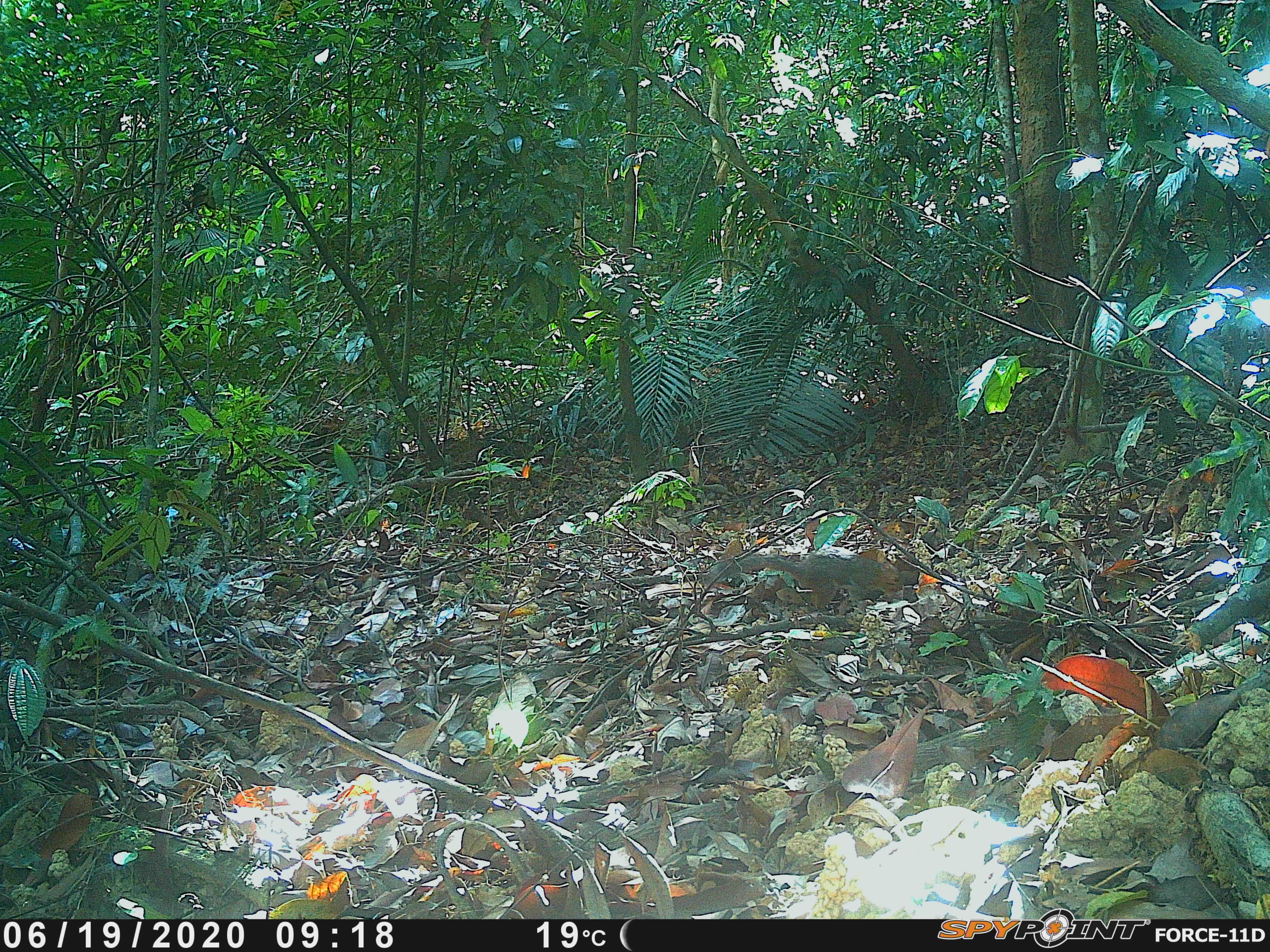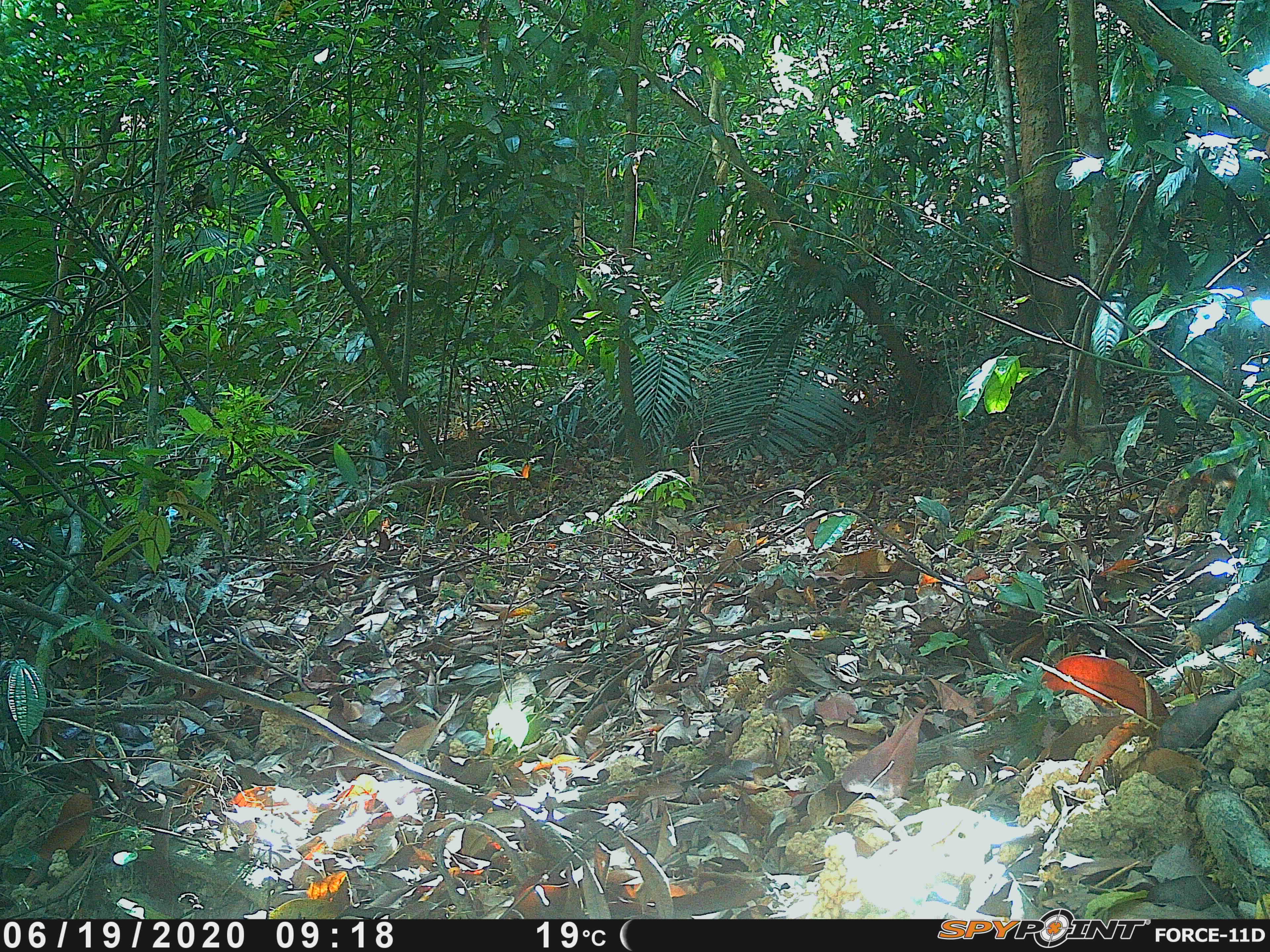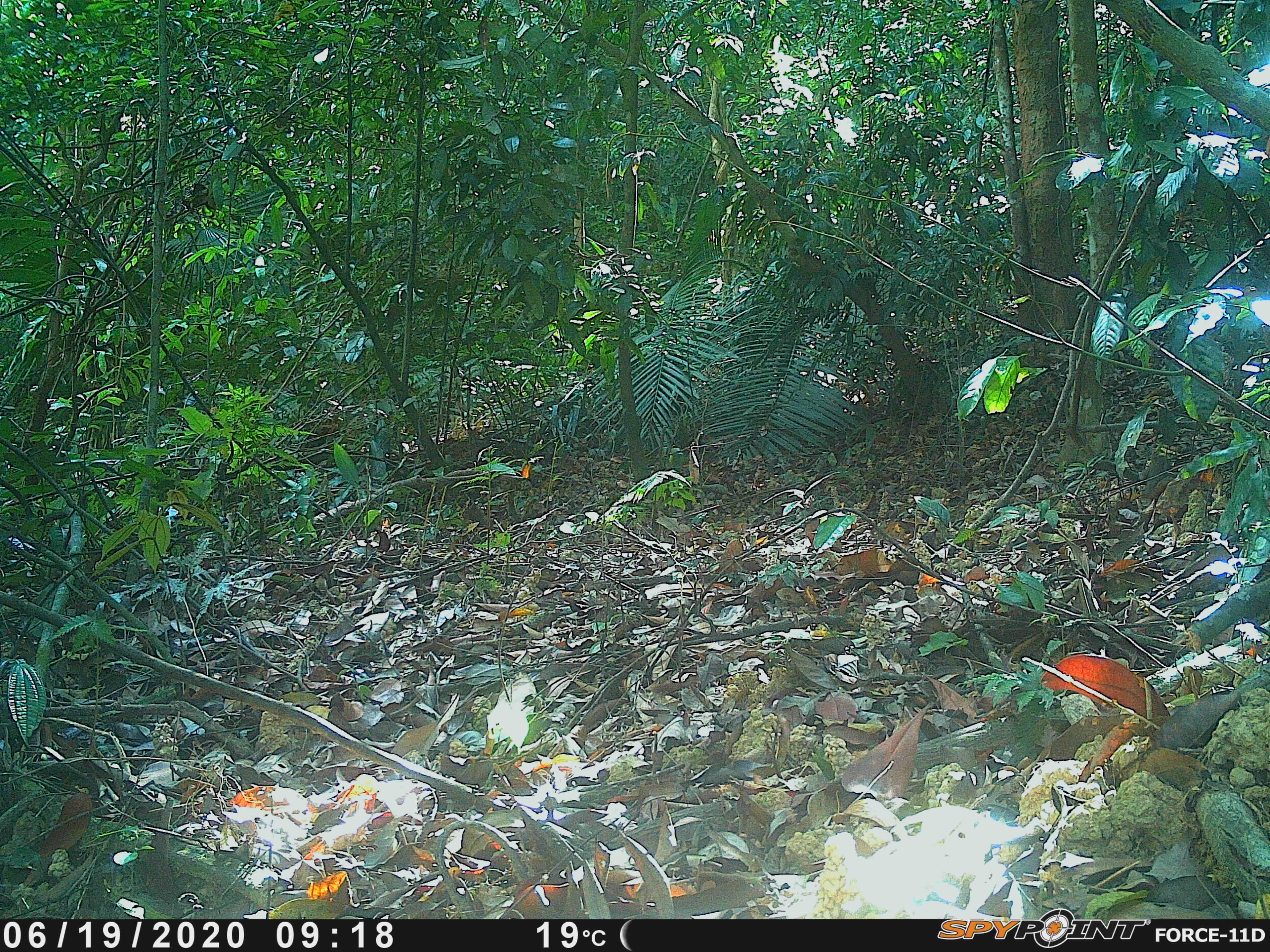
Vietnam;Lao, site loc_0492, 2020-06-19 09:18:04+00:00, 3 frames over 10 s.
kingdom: Animalia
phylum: Chordata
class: Mammalia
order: Rodentia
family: Sciuridae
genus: Dremomys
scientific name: Dremomys rufigenis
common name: red-cheeked squirrel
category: red cheeked squirrel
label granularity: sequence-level